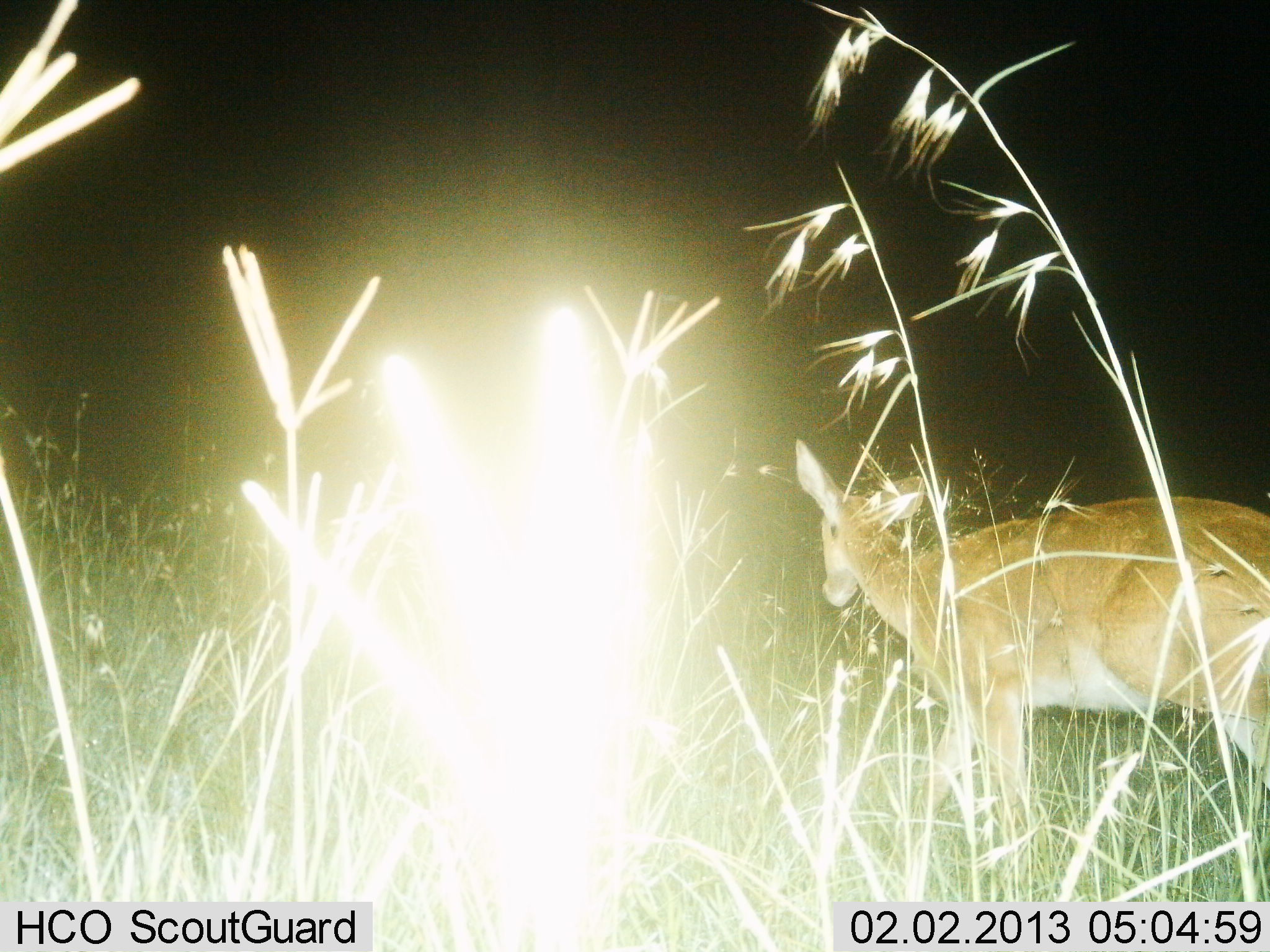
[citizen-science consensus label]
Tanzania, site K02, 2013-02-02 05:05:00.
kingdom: Animalia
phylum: Chordata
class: Mammalia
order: Artiodactyla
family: Bovidae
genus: Redunca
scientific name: Redunca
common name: reedbuck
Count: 1.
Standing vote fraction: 38%.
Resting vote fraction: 0%.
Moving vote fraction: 62%.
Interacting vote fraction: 0%.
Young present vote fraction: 0%.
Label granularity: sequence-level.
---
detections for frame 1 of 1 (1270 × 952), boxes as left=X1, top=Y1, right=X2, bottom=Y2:
animal: left=787, top=430, right=1270, bottom=897